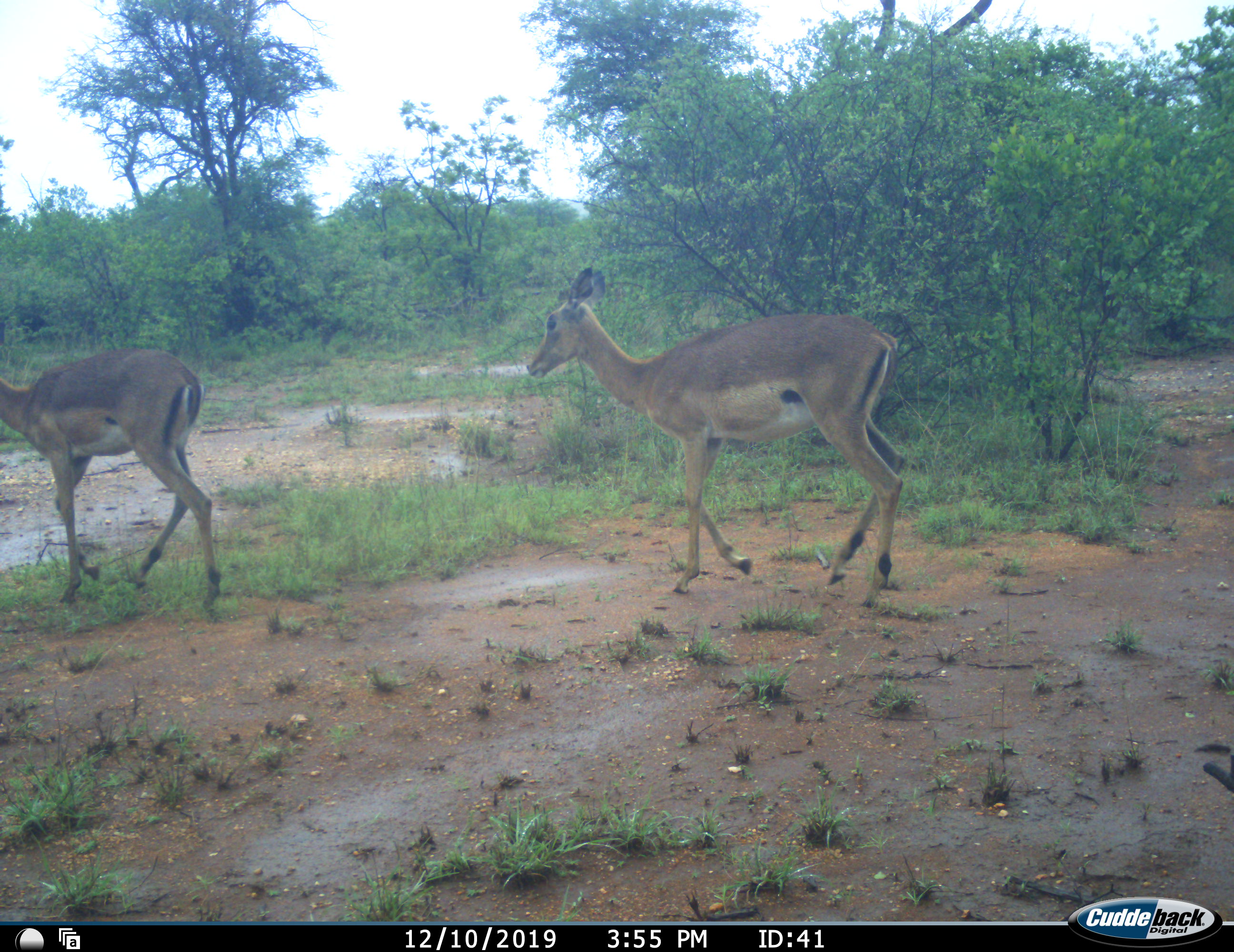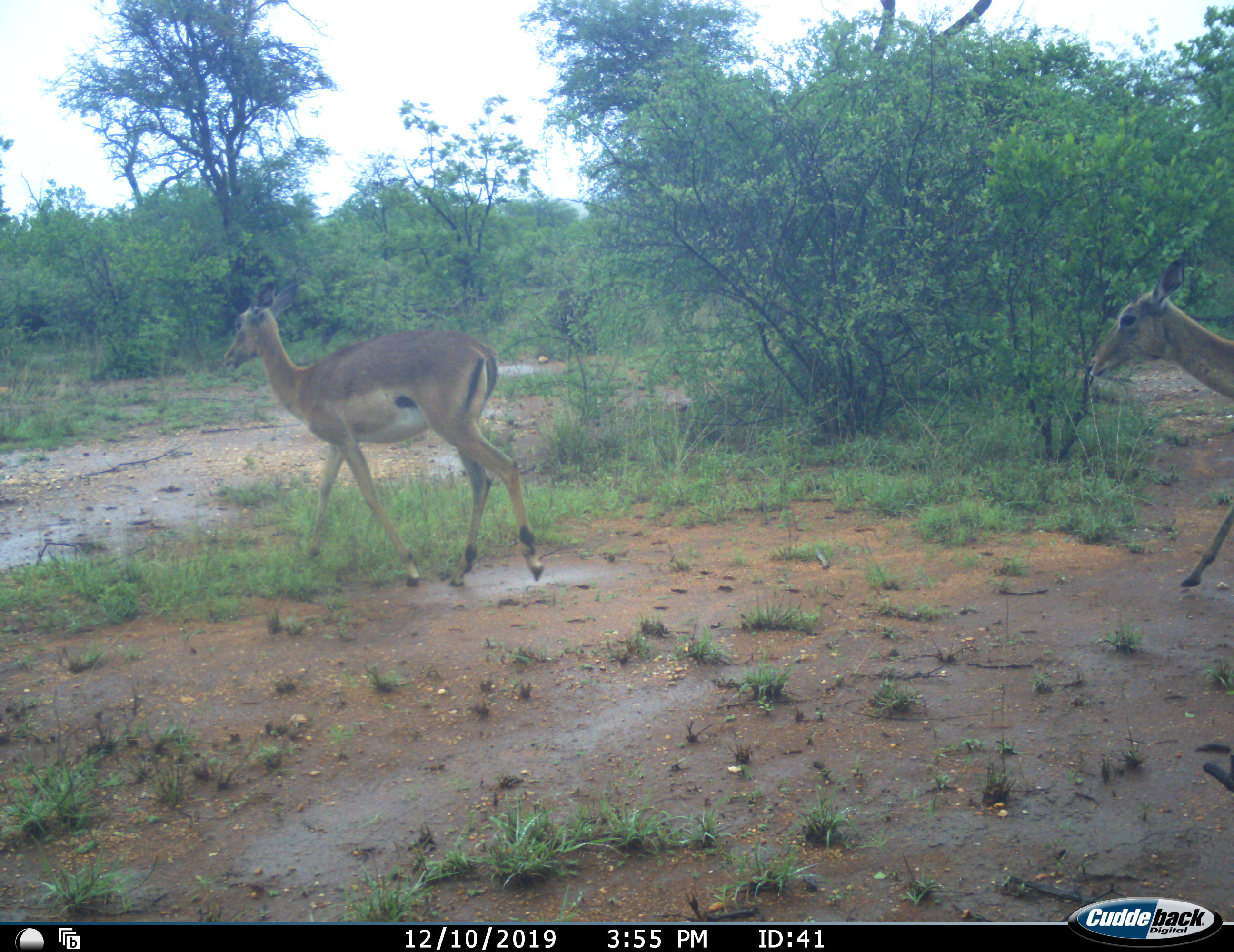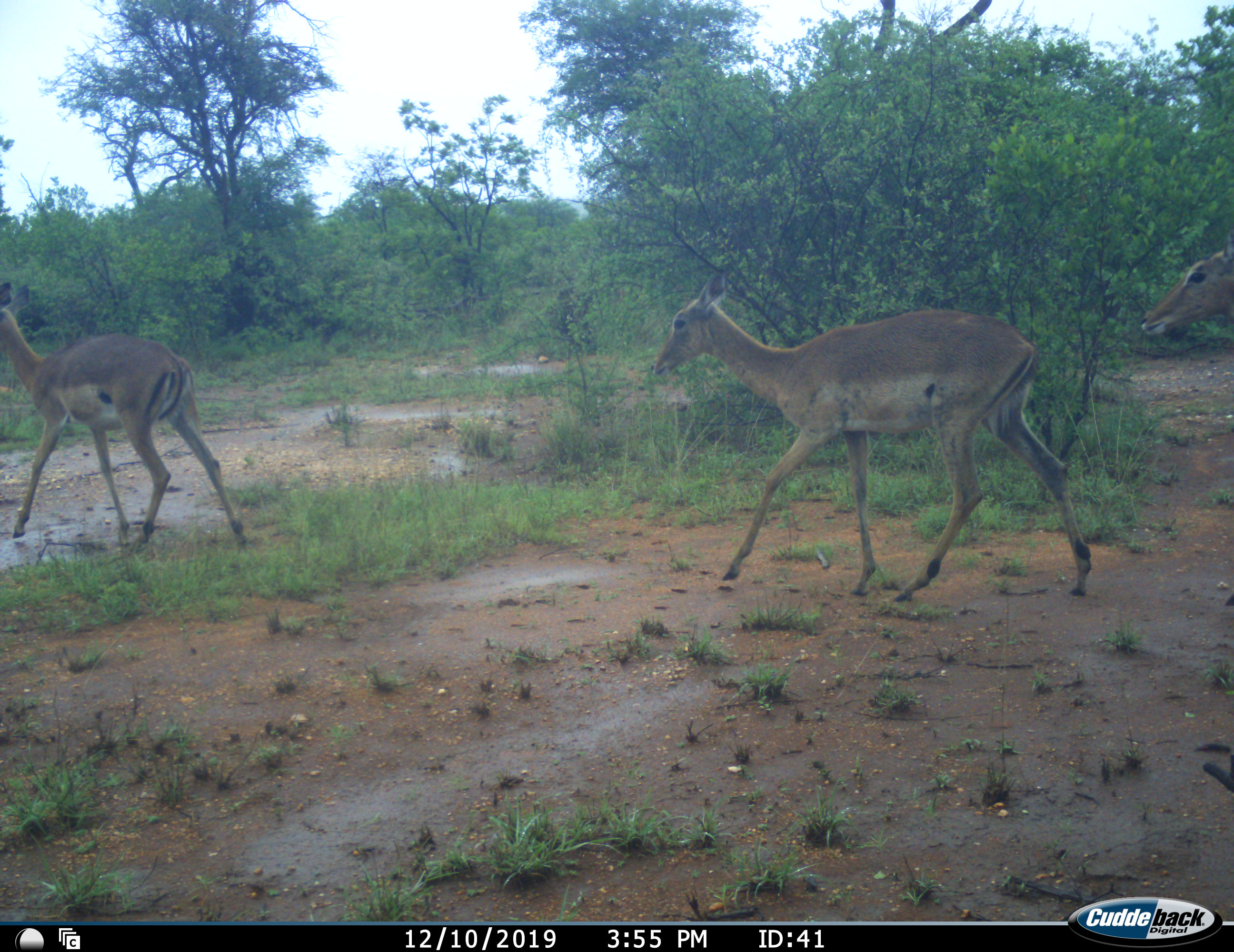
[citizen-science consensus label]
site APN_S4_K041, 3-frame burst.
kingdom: Animalia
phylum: Chordata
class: Mammalia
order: Artiodactyla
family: Bovidae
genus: Aepyceros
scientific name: Aepyceros melampus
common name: impala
Impala (Aepyceros melampus), count 4. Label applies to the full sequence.